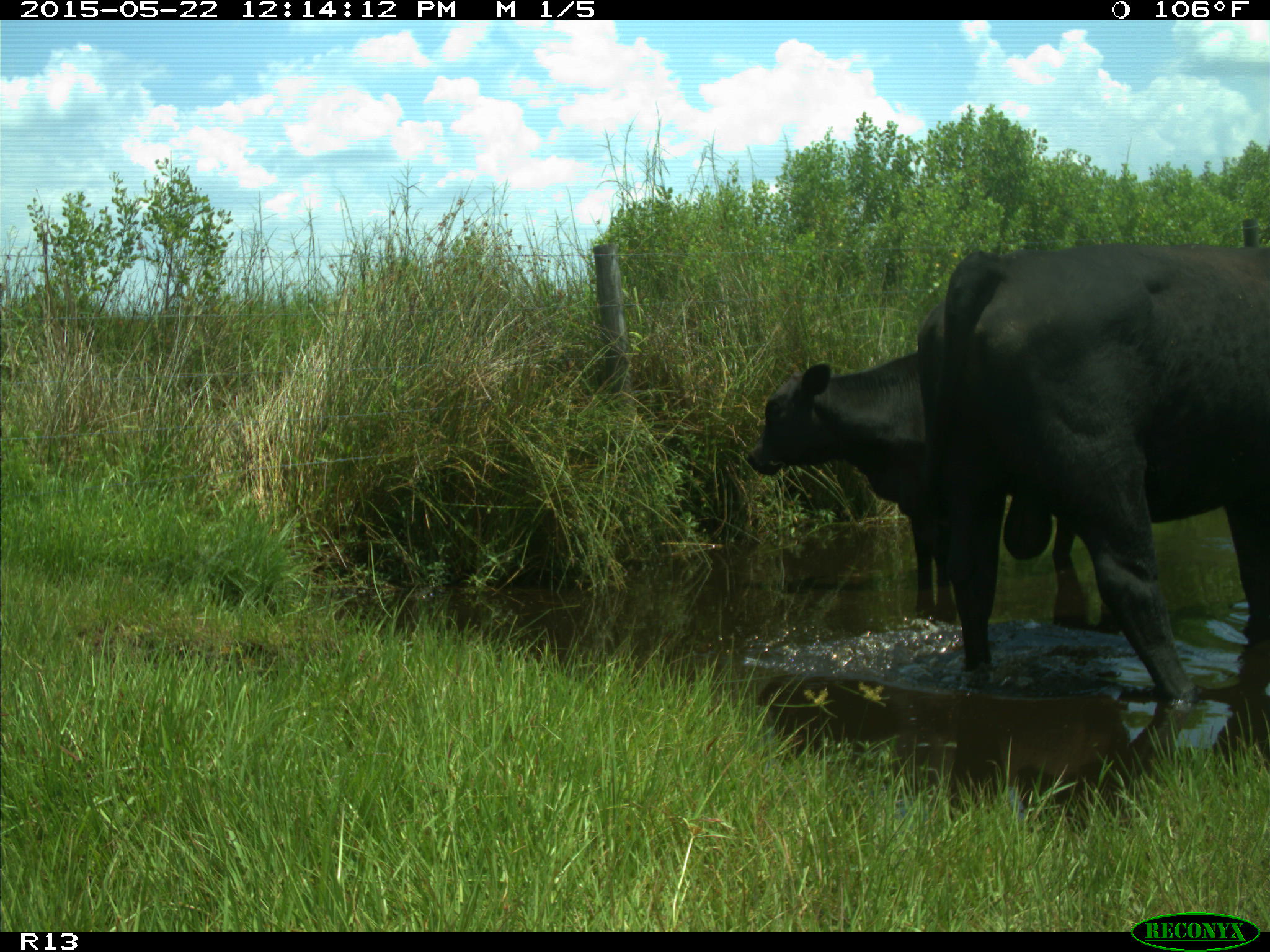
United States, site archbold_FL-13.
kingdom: Animalia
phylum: Chordata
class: Mammalia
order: Artiodactyla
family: Bovidae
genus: Bos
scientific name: Bos taurus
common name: domestic cow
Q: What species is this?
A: Bos taurus (domestic cow).